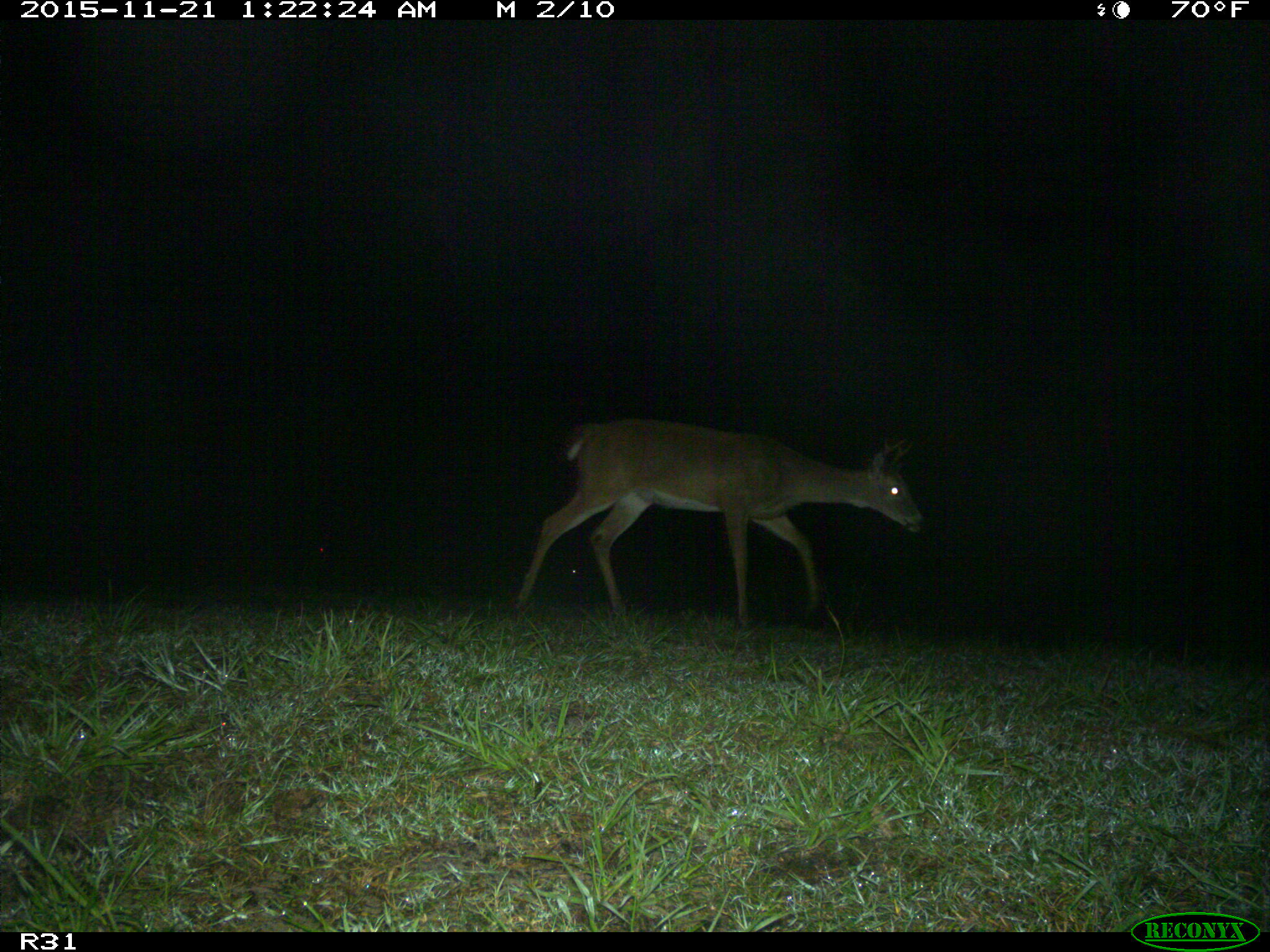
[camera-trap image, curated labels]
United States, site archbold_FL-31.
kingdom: Animalia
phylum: Chordata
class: Mammalia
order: Artiodactyla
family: Cervidae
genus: Odocoileus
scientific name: Odocoileus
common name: deer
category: unidentified deer